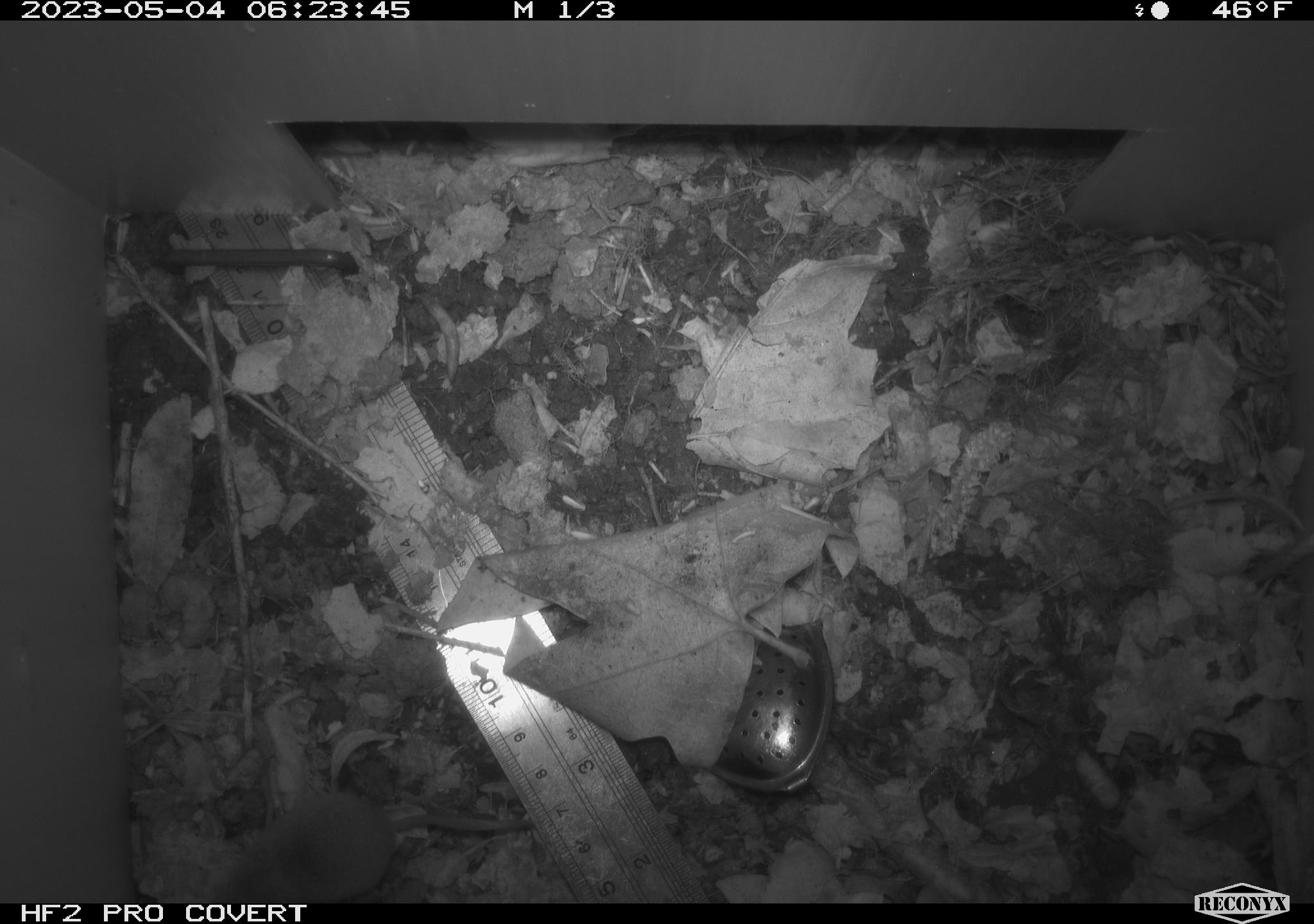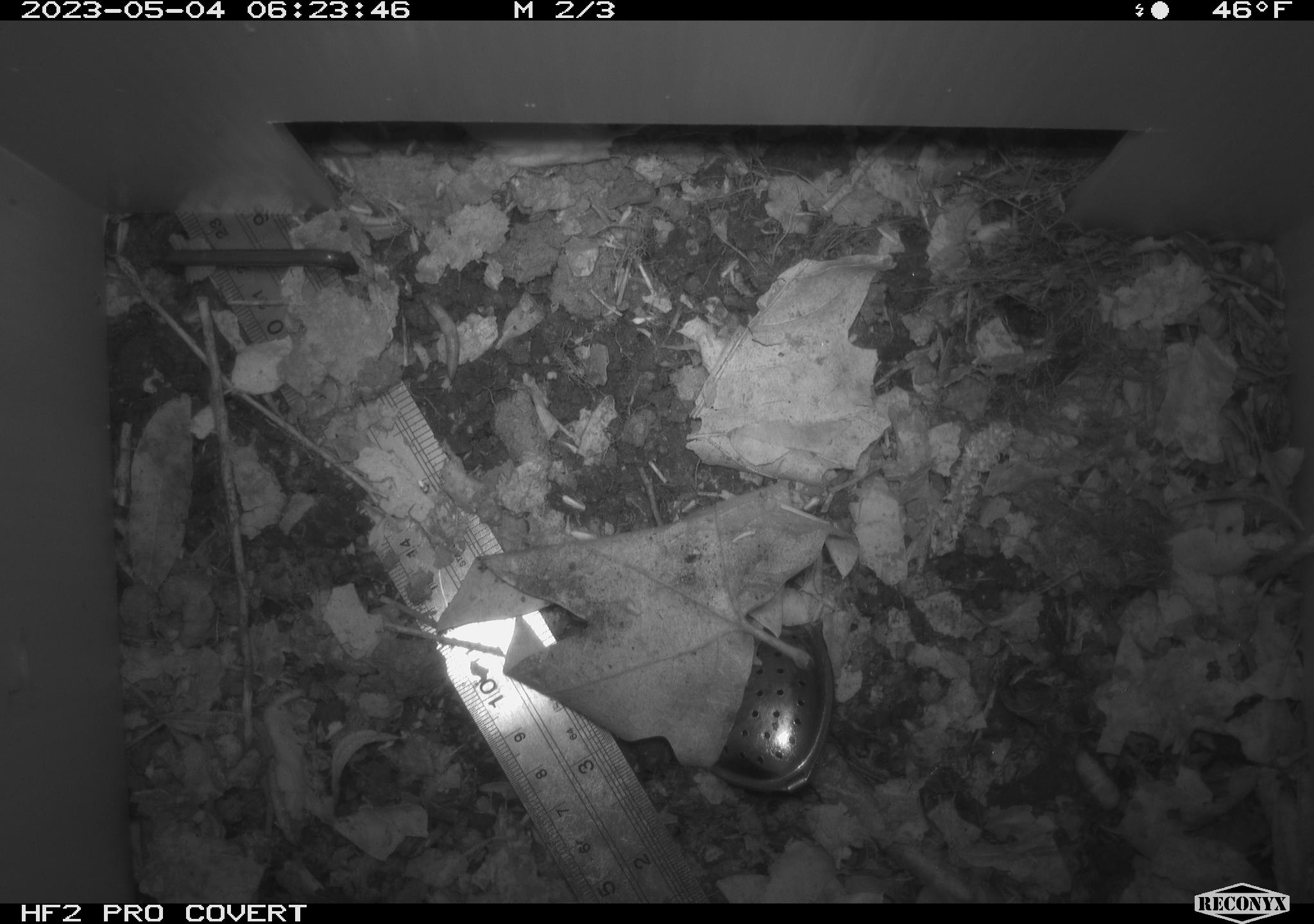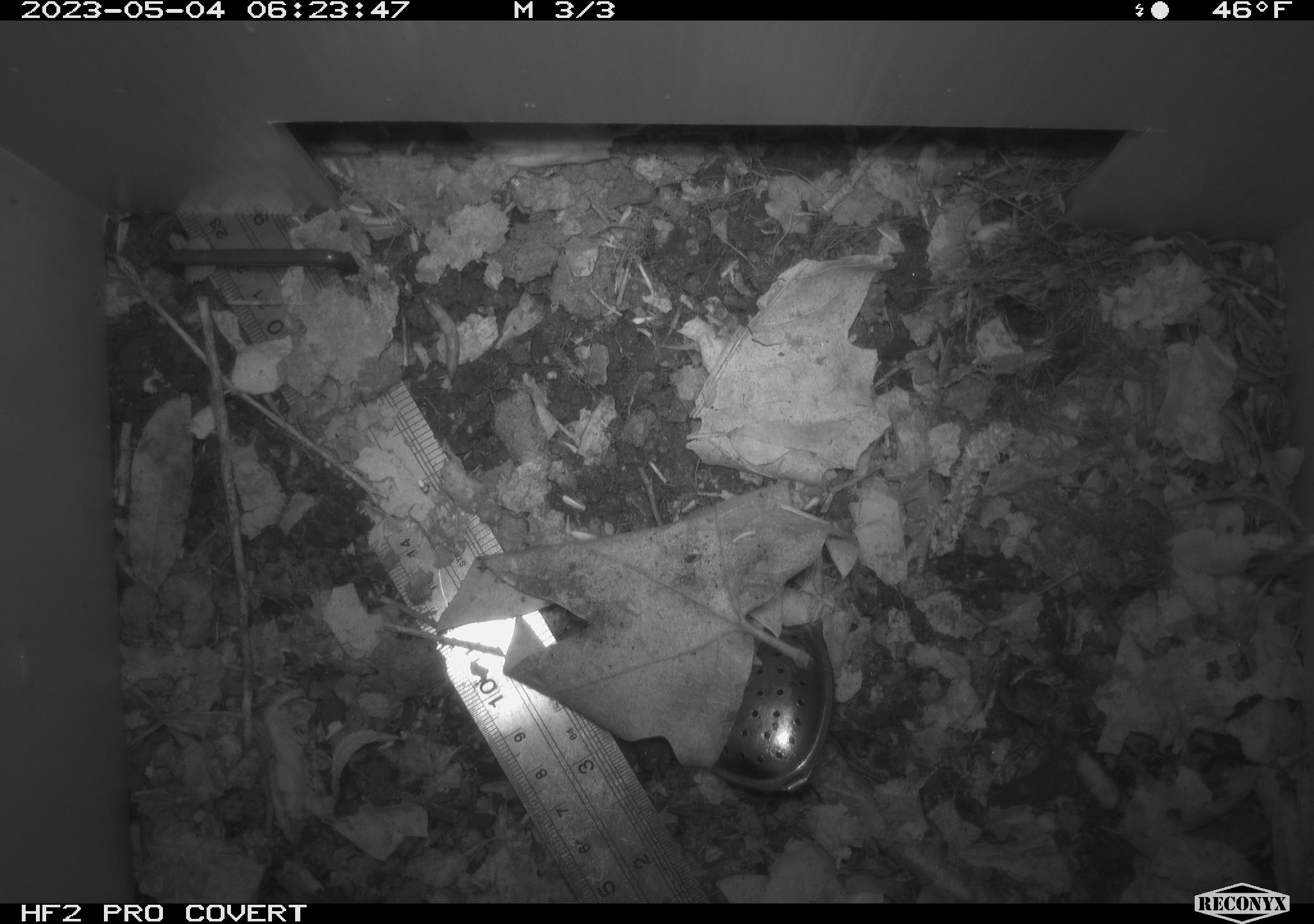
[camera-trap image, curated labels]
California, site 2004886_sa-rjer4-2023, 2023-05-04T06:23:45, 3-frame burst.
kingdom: Animalia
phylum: Chordata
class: Mammalia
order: Eulipotyphla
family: Soricidae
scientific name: Soricidae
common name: shrews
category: soricidae family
Soricidae family (shrews) (Soricidae).